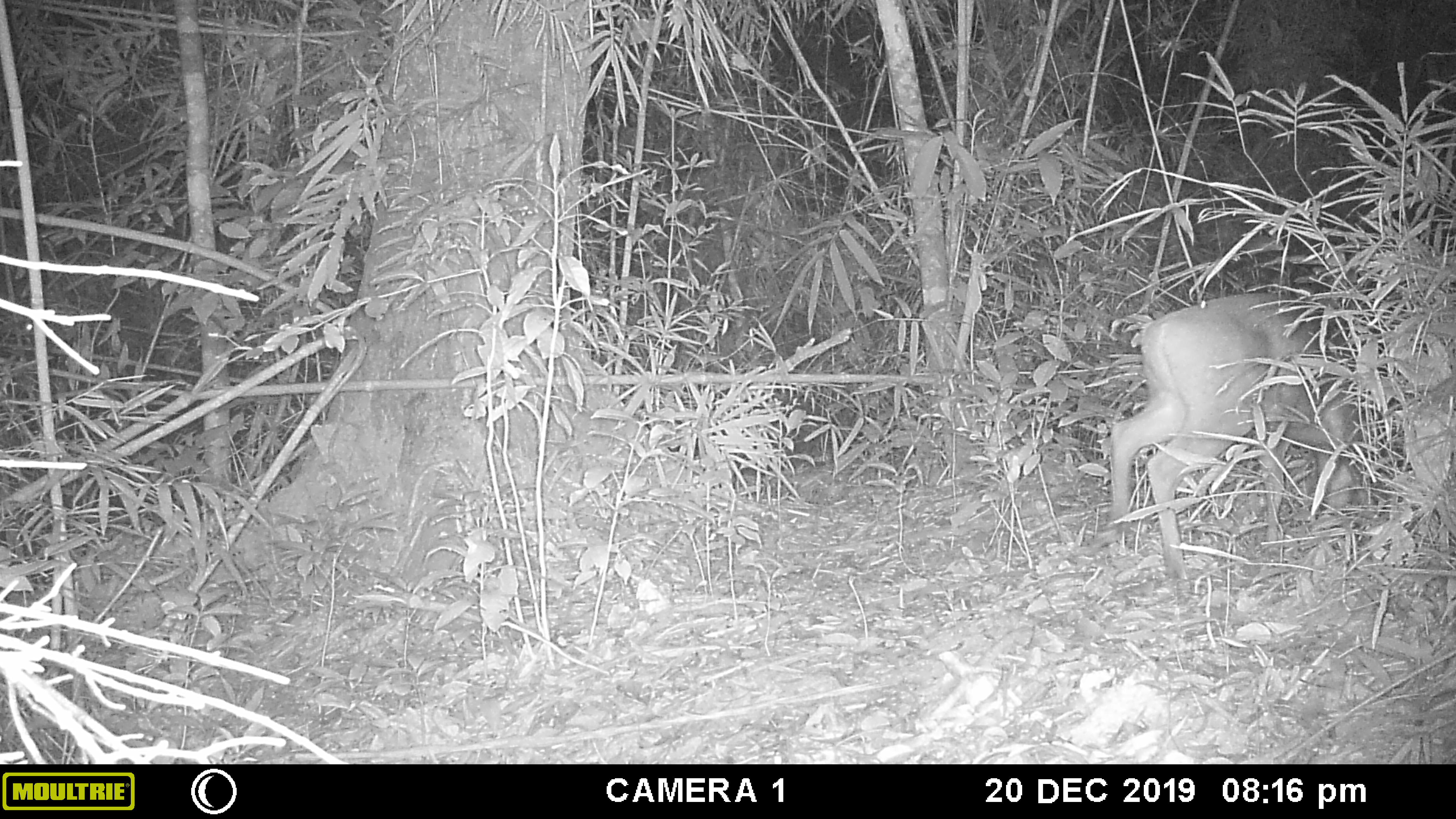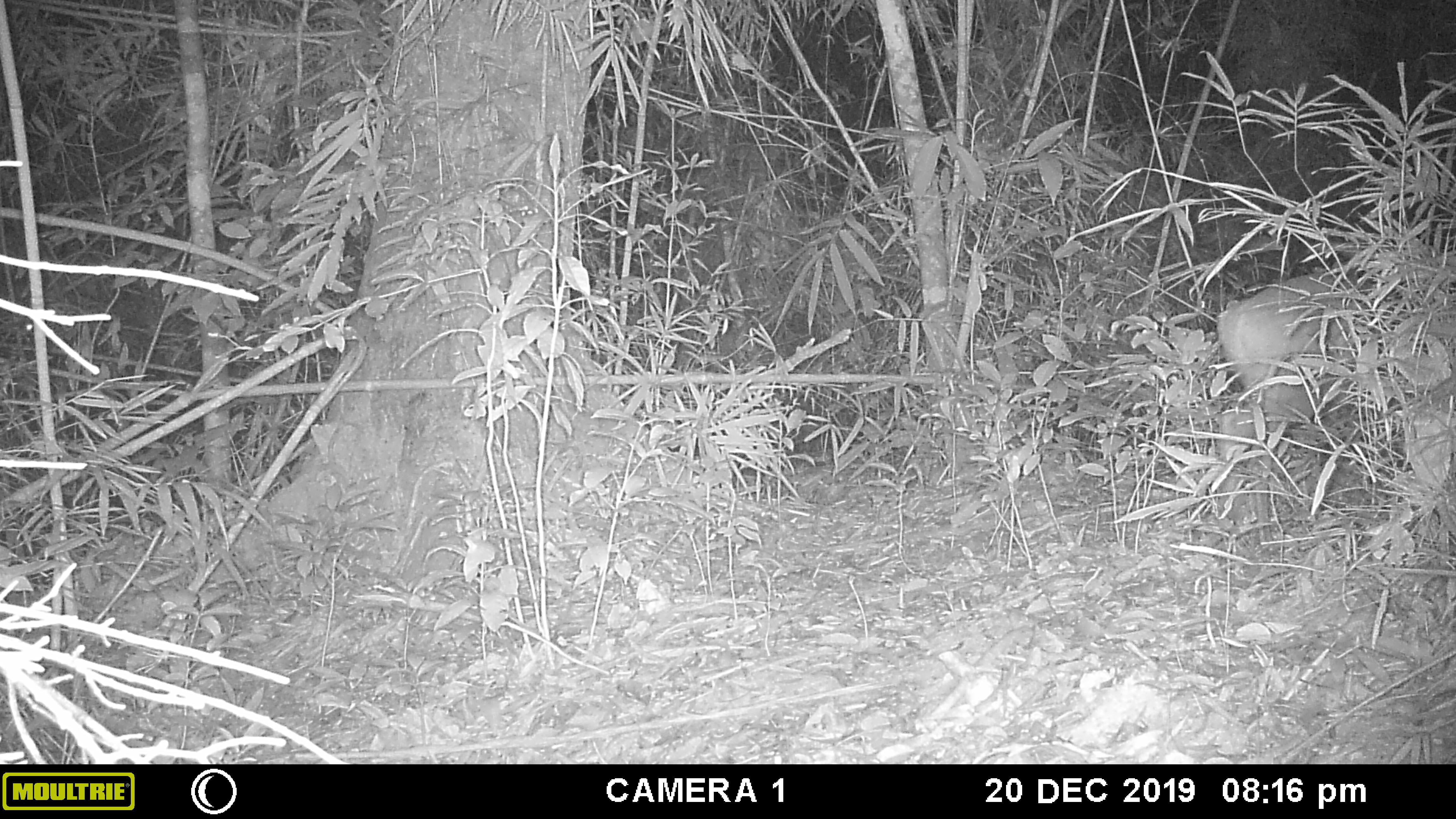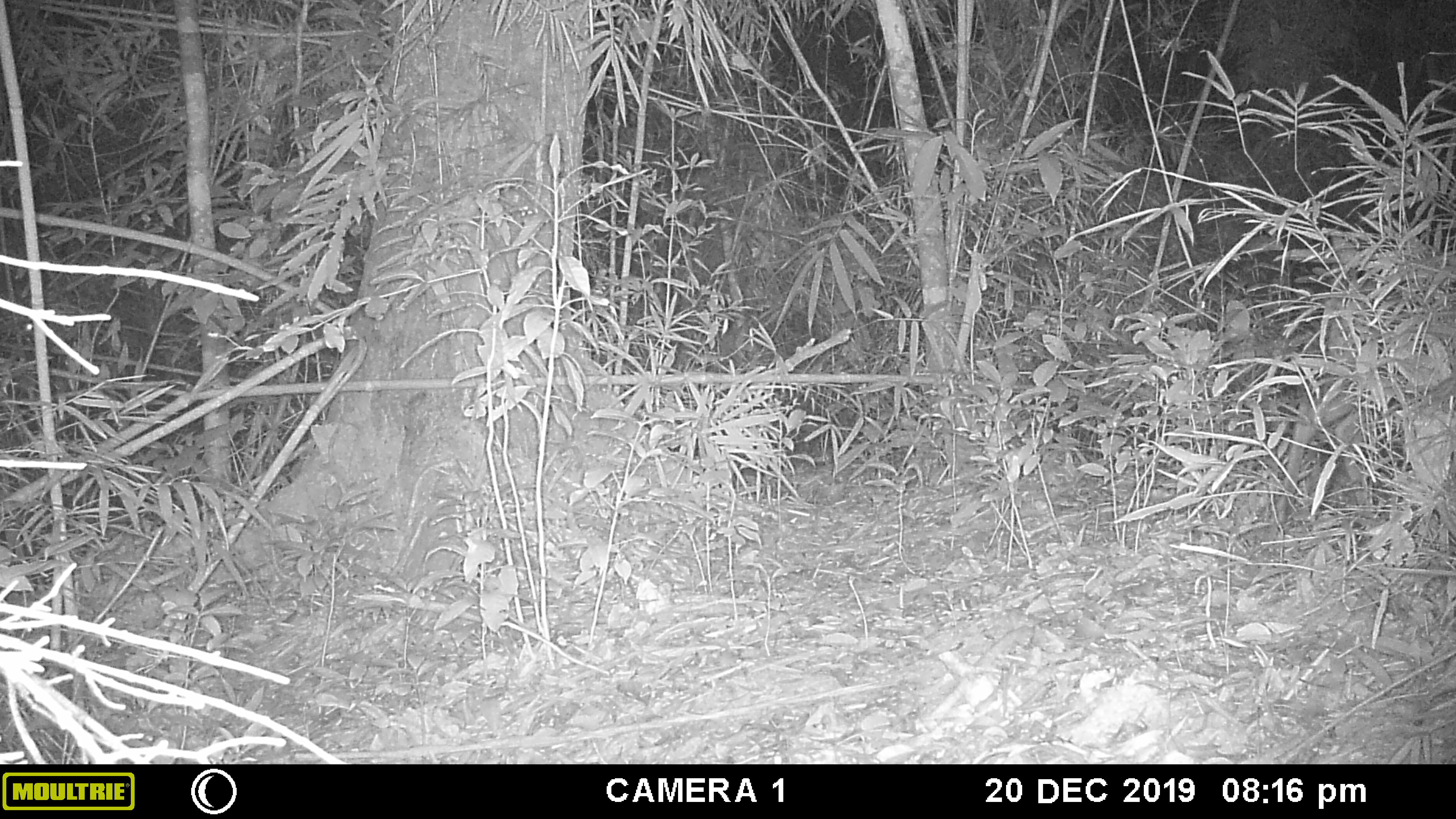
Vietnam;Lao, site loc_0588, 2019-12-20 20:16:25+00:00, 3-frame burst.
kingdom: Animalia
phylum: Chordata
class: Mammalia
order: Artiodactyla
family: Cervidae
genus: Muntiacus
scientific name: Muntiacus muntjak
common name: red muntjac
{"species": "red muntjac (Muntiacus muntjak)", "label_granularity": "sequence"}